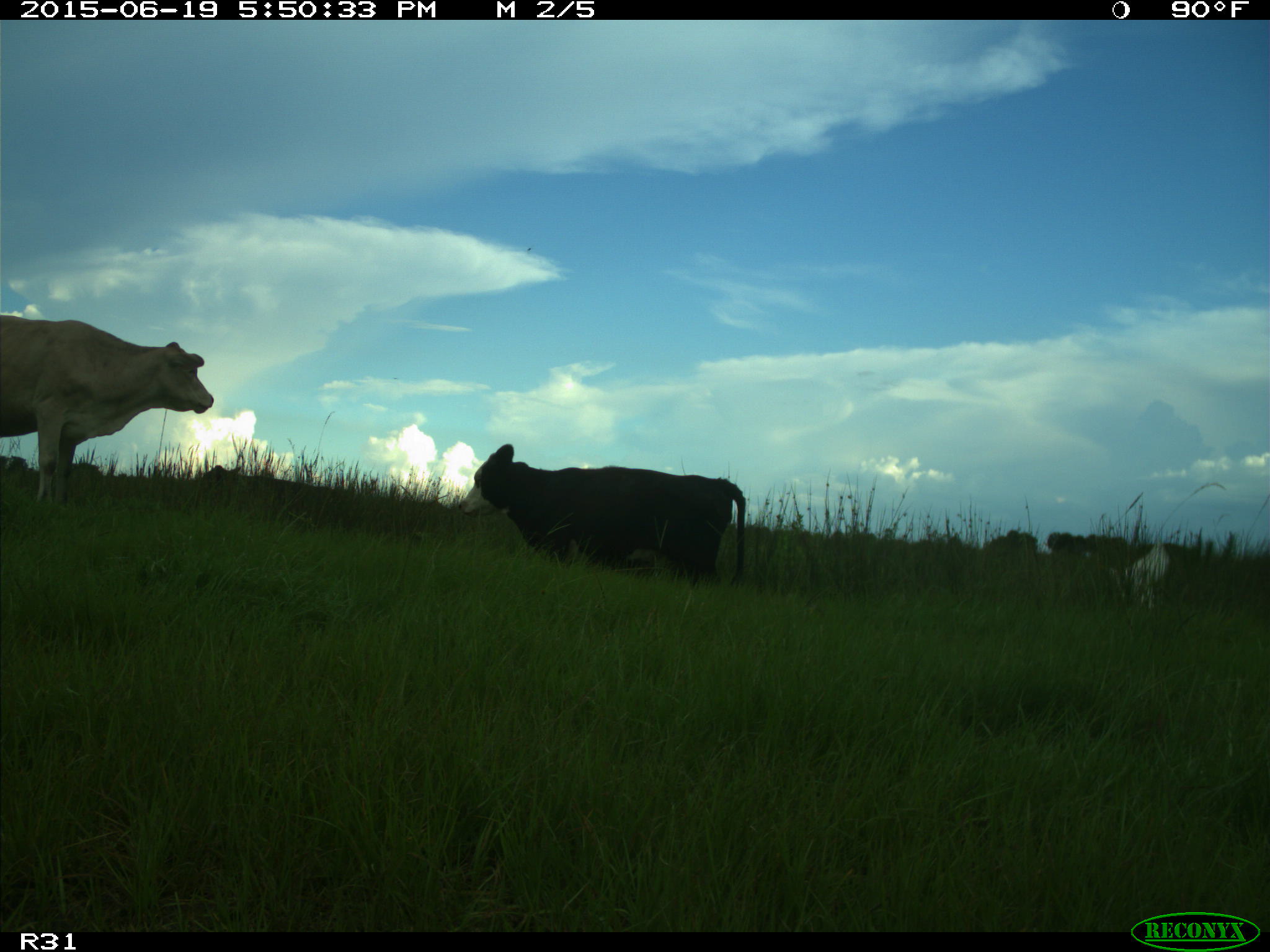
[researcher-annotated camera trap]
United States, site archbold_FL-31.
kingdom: Animalia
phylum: Chordata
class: Mammalia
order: Artiodactyla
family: Bovidae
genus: Bos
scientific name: Bos taurus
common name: domestic cow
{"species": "Bos taurus (domestic cow)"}